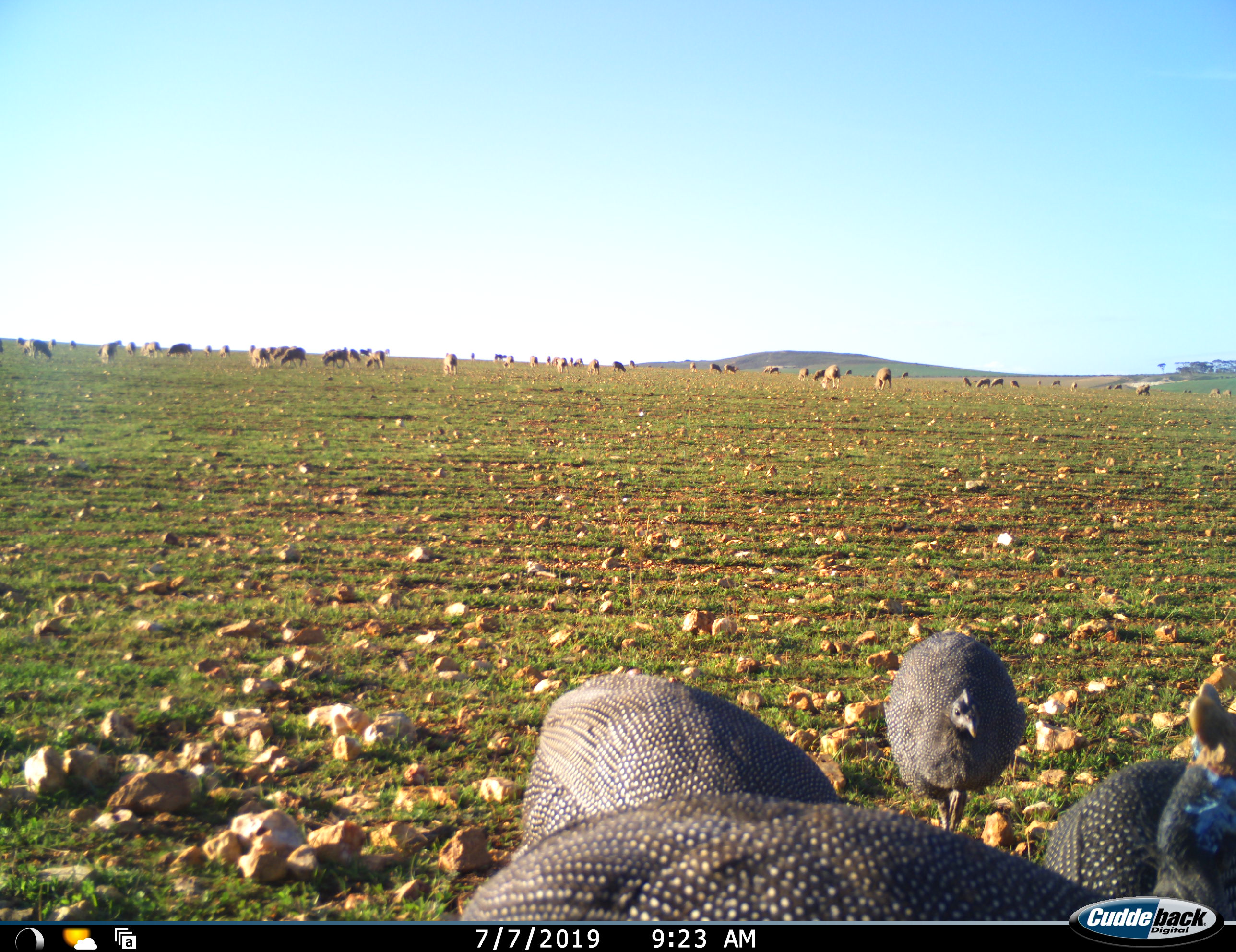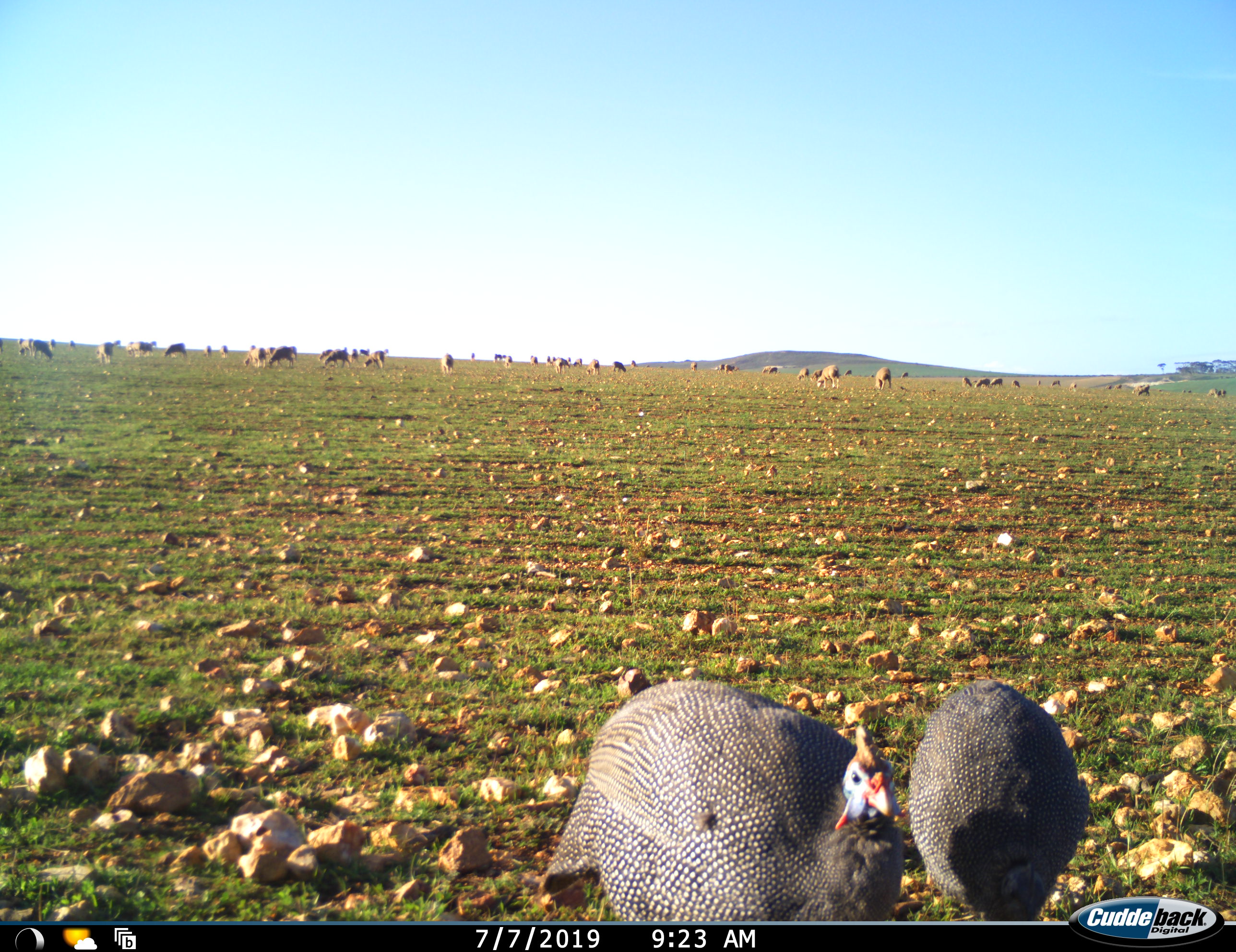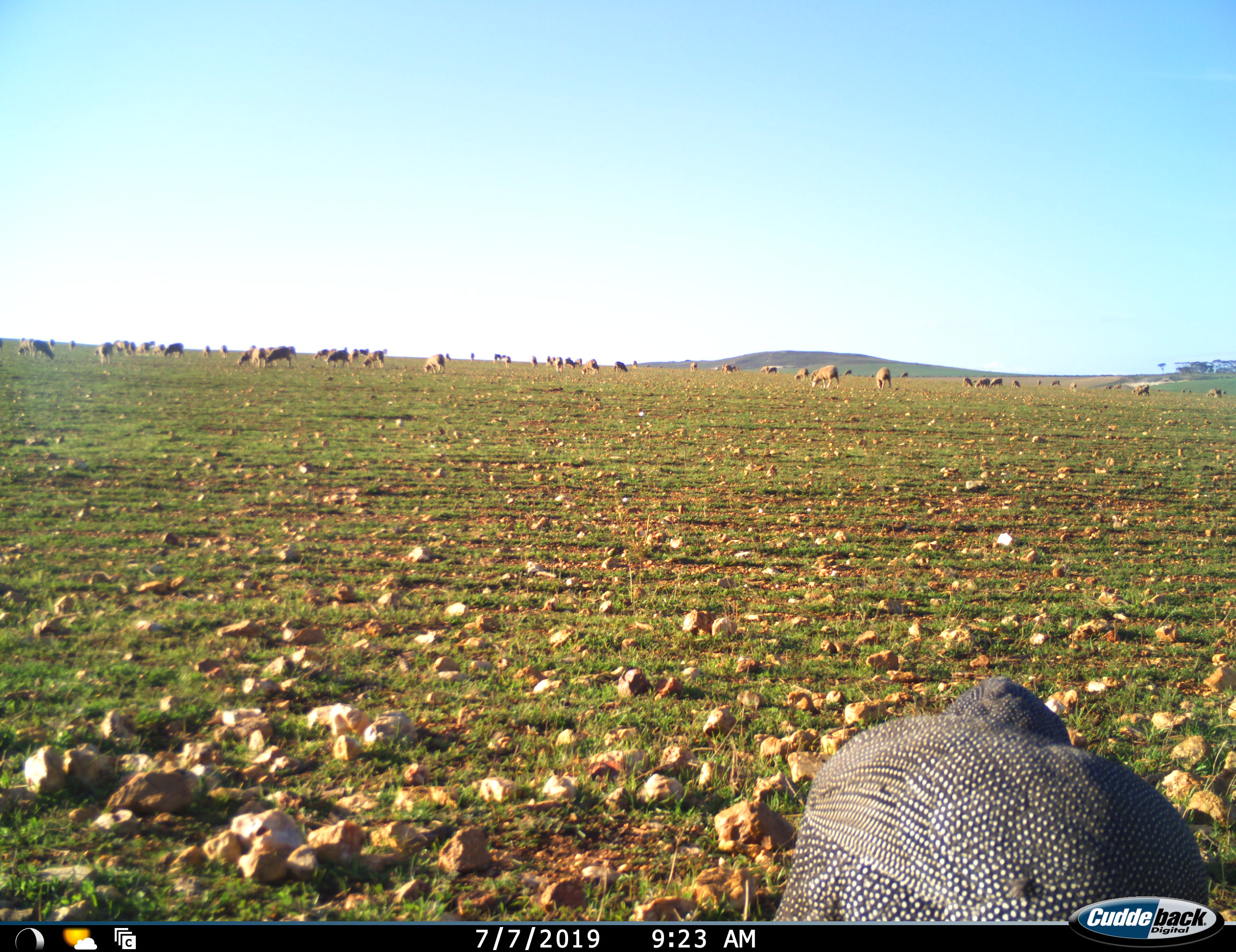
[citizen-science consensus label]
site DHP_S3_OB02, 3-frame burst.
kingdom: Animalia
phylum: Chordata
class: Aves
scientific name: Aves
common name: bird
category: birdother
Birdother (bird) (Aves), count 4. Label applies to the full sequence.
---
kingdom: Animalia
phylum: Chordata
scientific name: Vertebrata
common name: domestic animal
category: domesticanimal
Domesticanimal (domestic animal) (Vertebrata), count 11-50. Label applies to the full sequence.